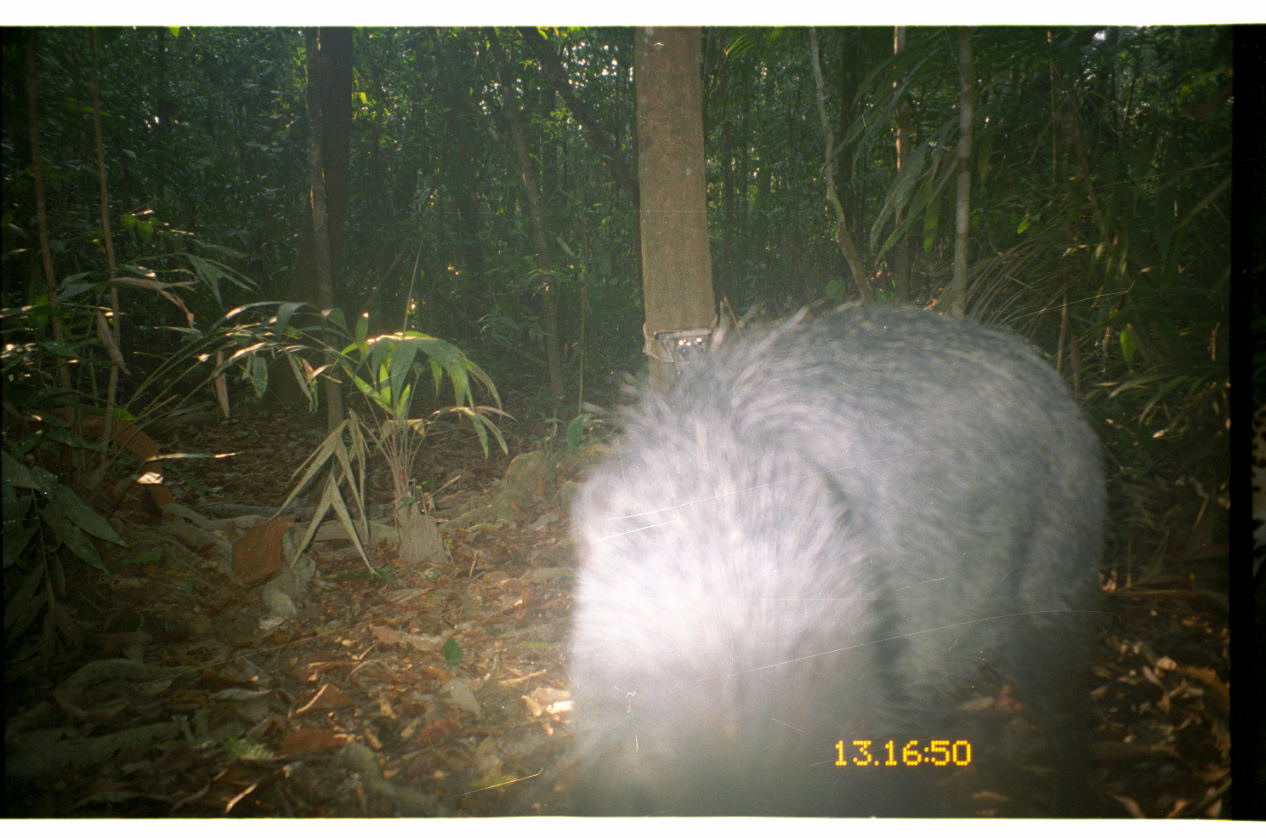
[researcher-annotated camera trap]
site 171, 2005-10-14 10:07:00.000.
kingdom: Animalia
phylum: Chordata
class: Mammalia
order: Artiodactyla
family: Tayassuidae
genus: Pecari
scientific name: Pecari tajacu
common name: collared peccary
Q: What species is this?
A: Pecari tajacu (collared peccary).